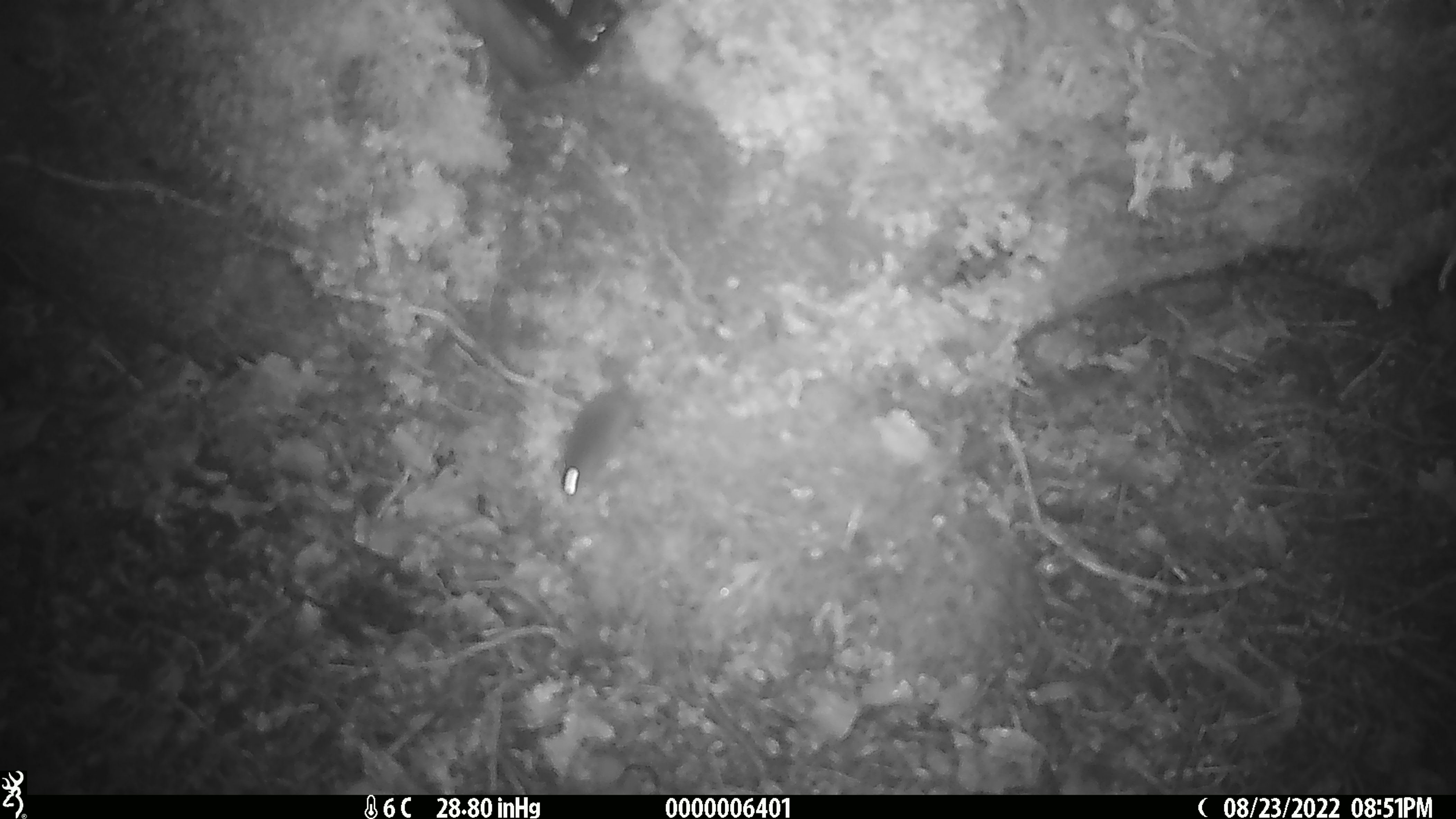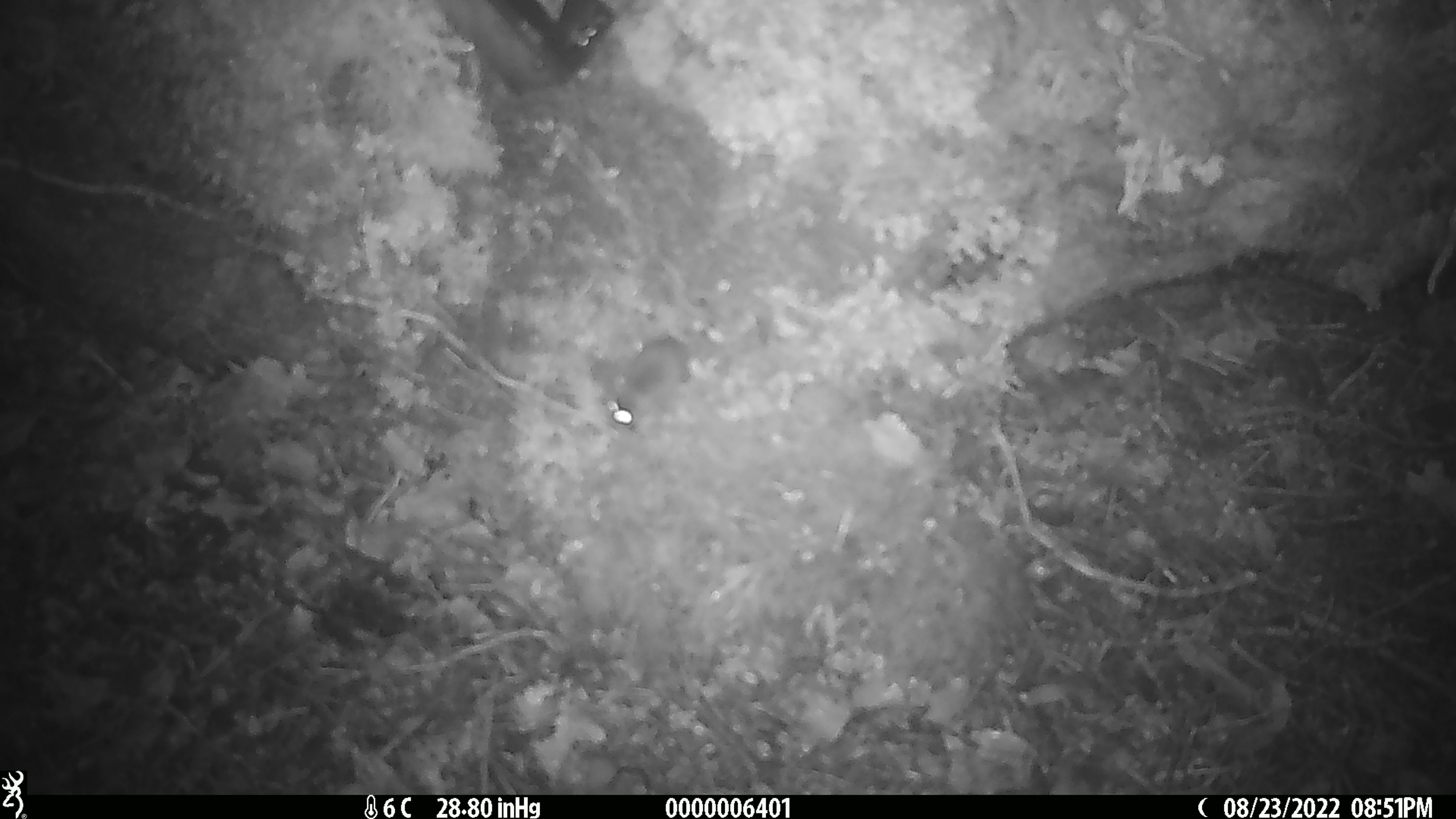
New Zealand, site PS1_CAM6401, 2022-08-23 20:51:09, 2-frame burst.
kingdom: Animalia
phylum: Chordata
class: Mammalia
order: Rodentia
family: Muridae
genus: Mus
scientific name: Mus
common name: mouse